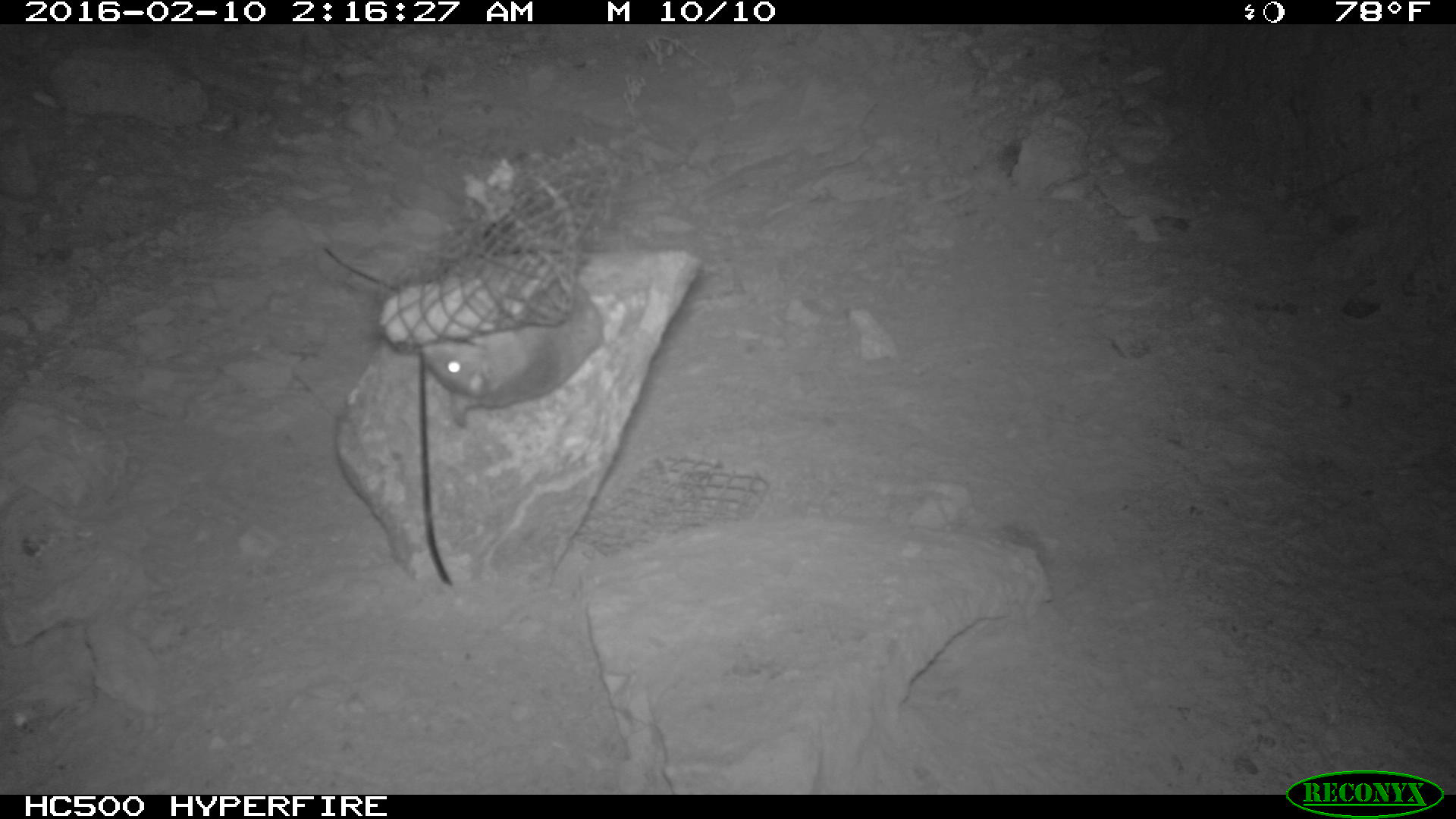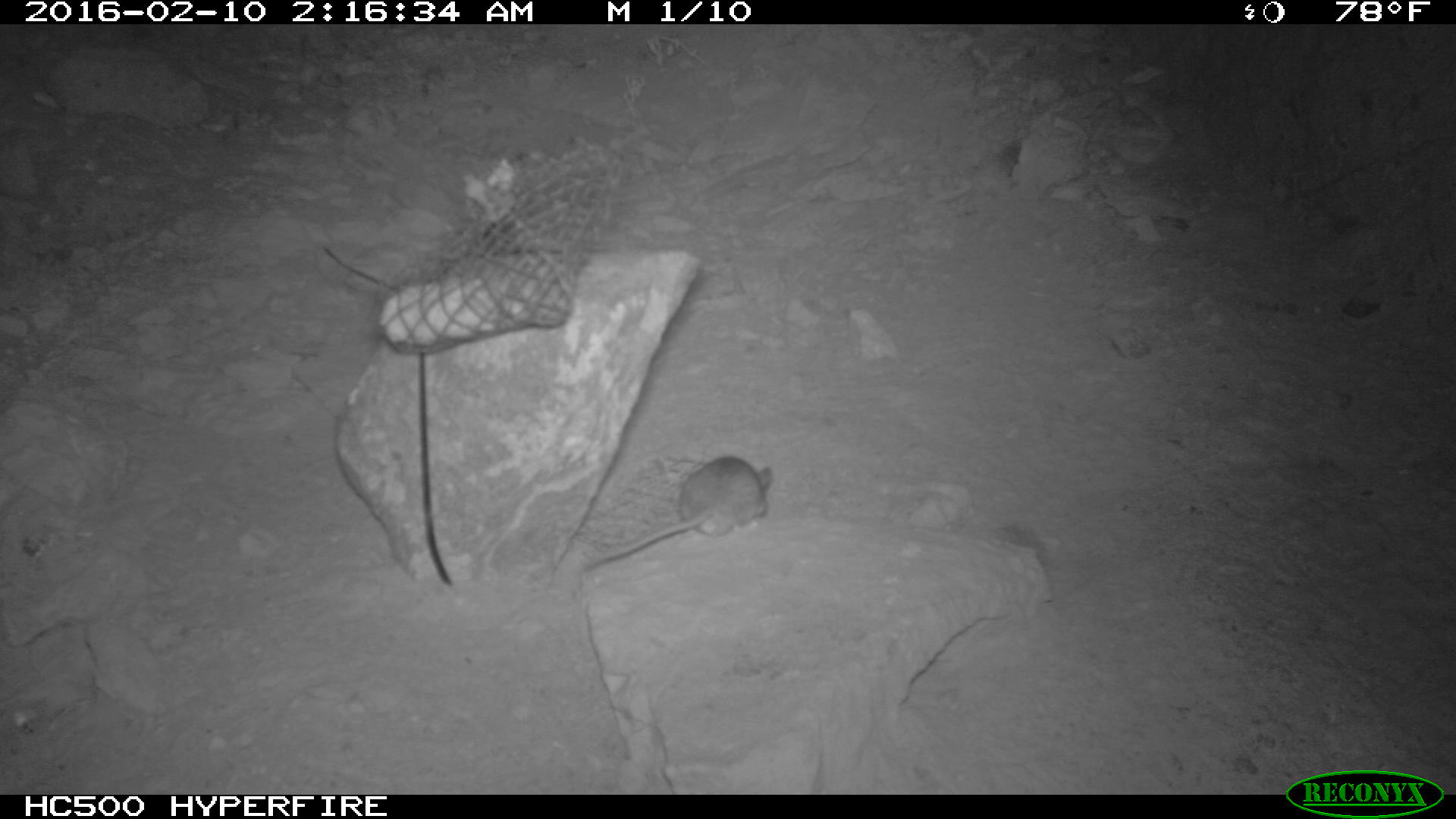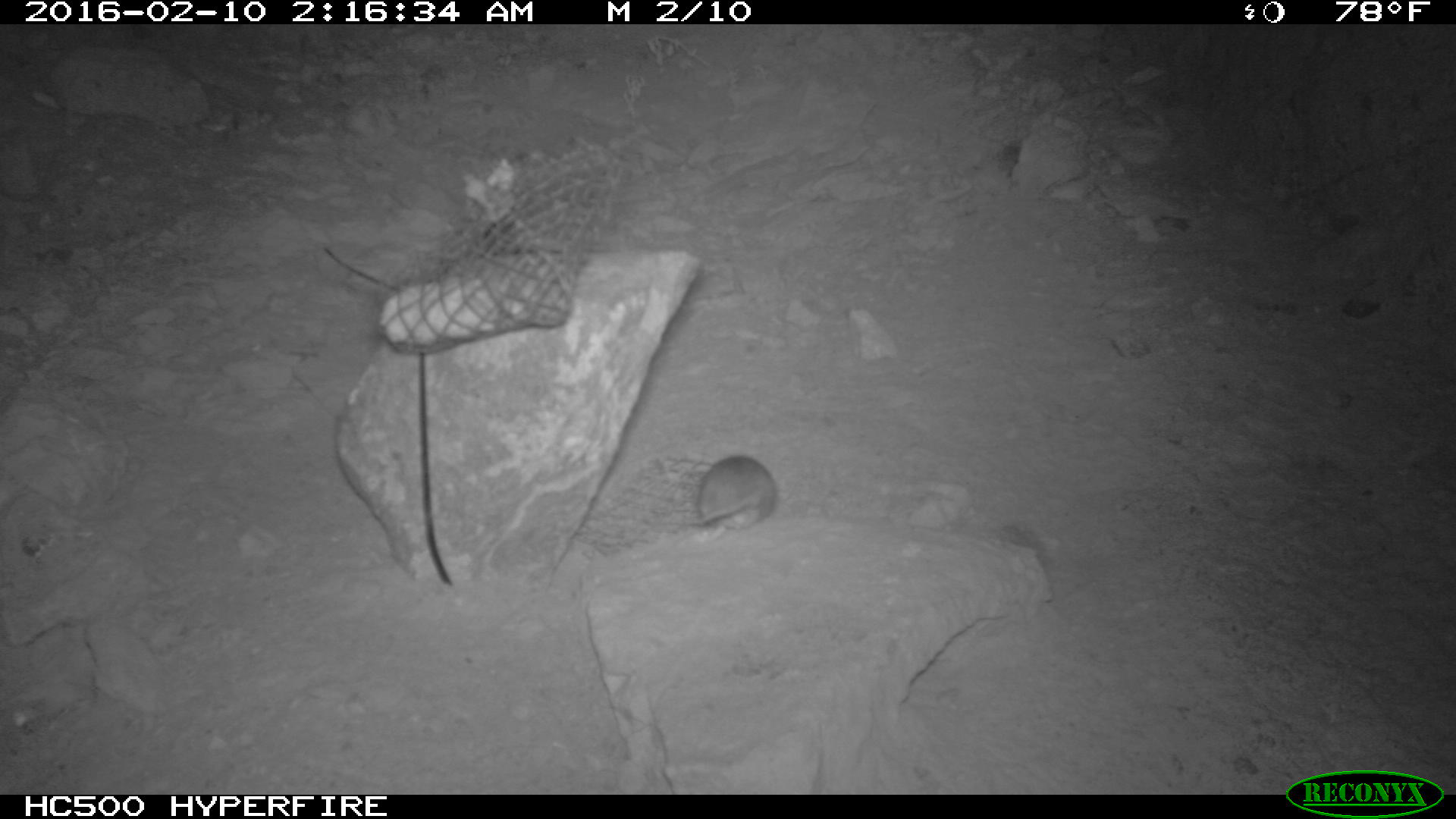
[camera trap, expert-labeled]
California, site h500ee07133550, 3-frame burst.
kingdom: Animalia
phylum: Chordata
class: Mammalia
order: Rodentia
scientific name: Rodentia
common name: rodent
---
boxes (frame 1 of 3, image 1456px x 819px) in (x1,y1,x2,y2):
rodent: (420,179,602,428)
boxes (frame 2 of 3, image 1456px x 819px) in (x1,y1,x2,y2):
rodent: (582,453,773,572)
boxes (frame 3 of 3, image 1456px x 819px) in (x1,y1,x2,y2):
rodent: (667,455,776,541)